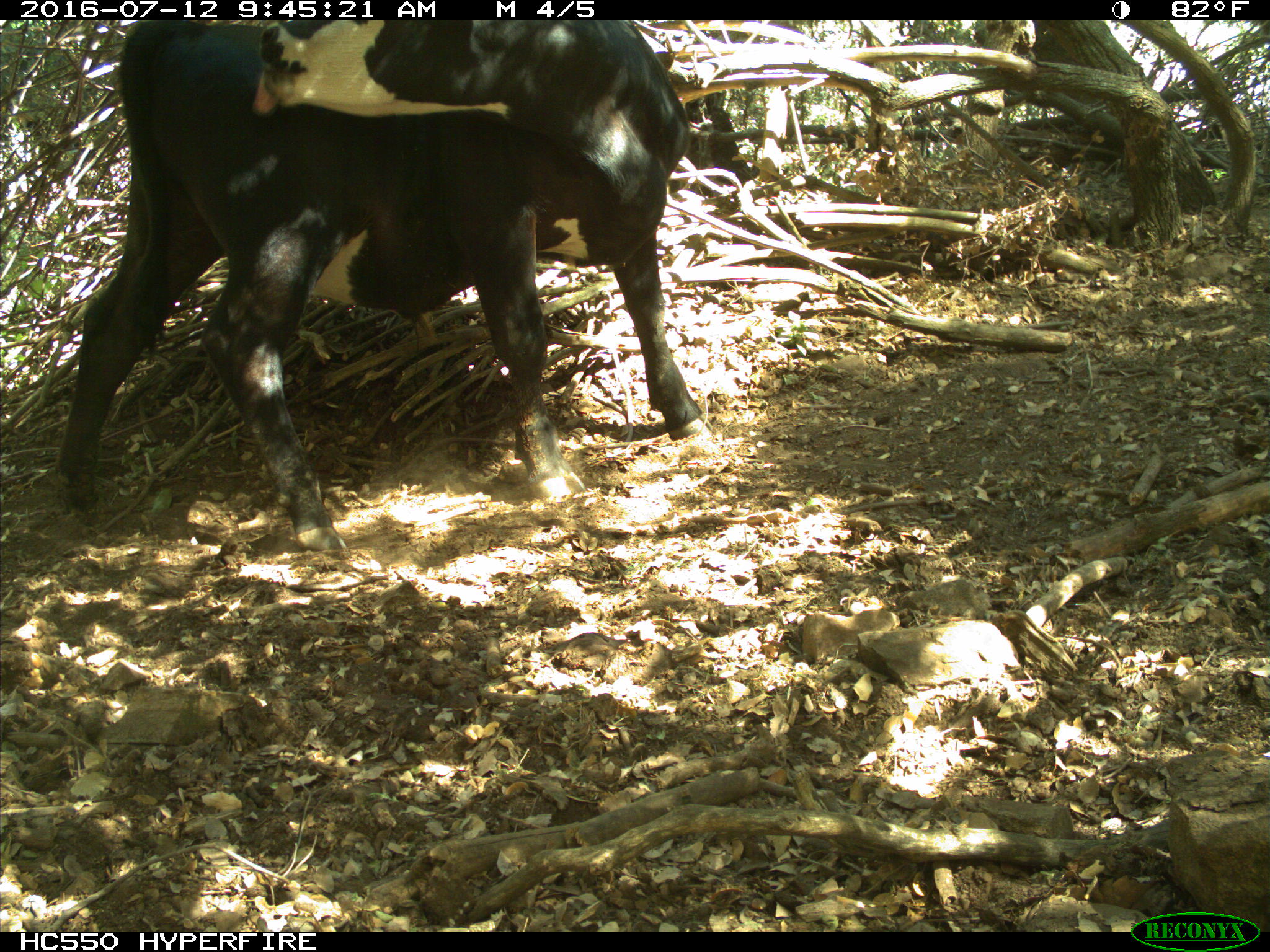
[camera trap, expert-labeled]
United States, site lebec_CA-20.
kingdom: Animalia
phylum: Chordata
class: Mammalia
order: Artiodactyla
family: Bovidae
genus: Bos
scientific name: Bos taurus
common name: domestic cow